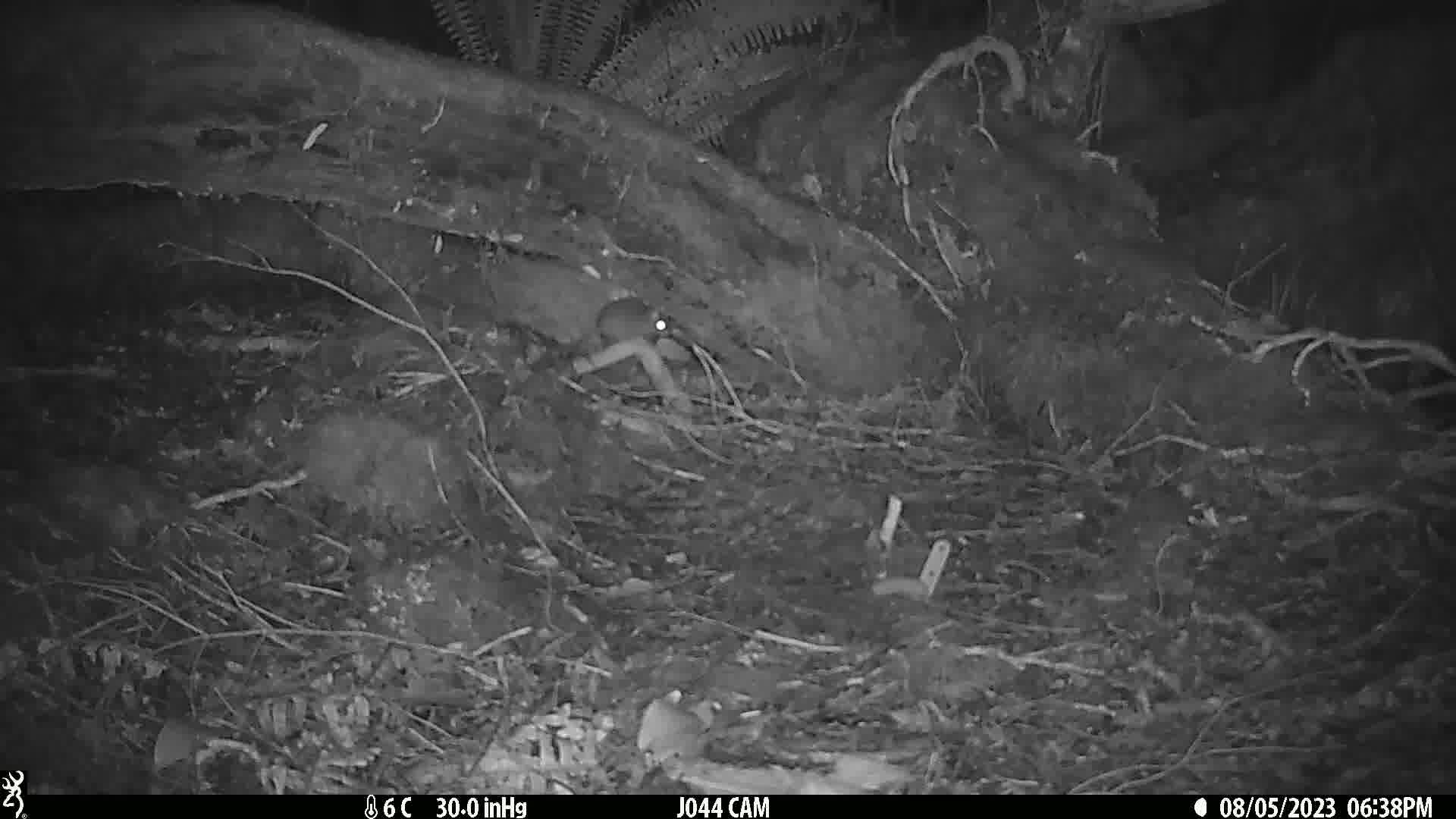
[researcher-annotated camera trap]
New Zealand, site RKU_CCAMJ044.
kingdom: Animalia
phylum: Chordata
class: Mammalia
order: Rodentia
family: Muridae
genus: Rattus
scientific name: Rattus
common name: rat